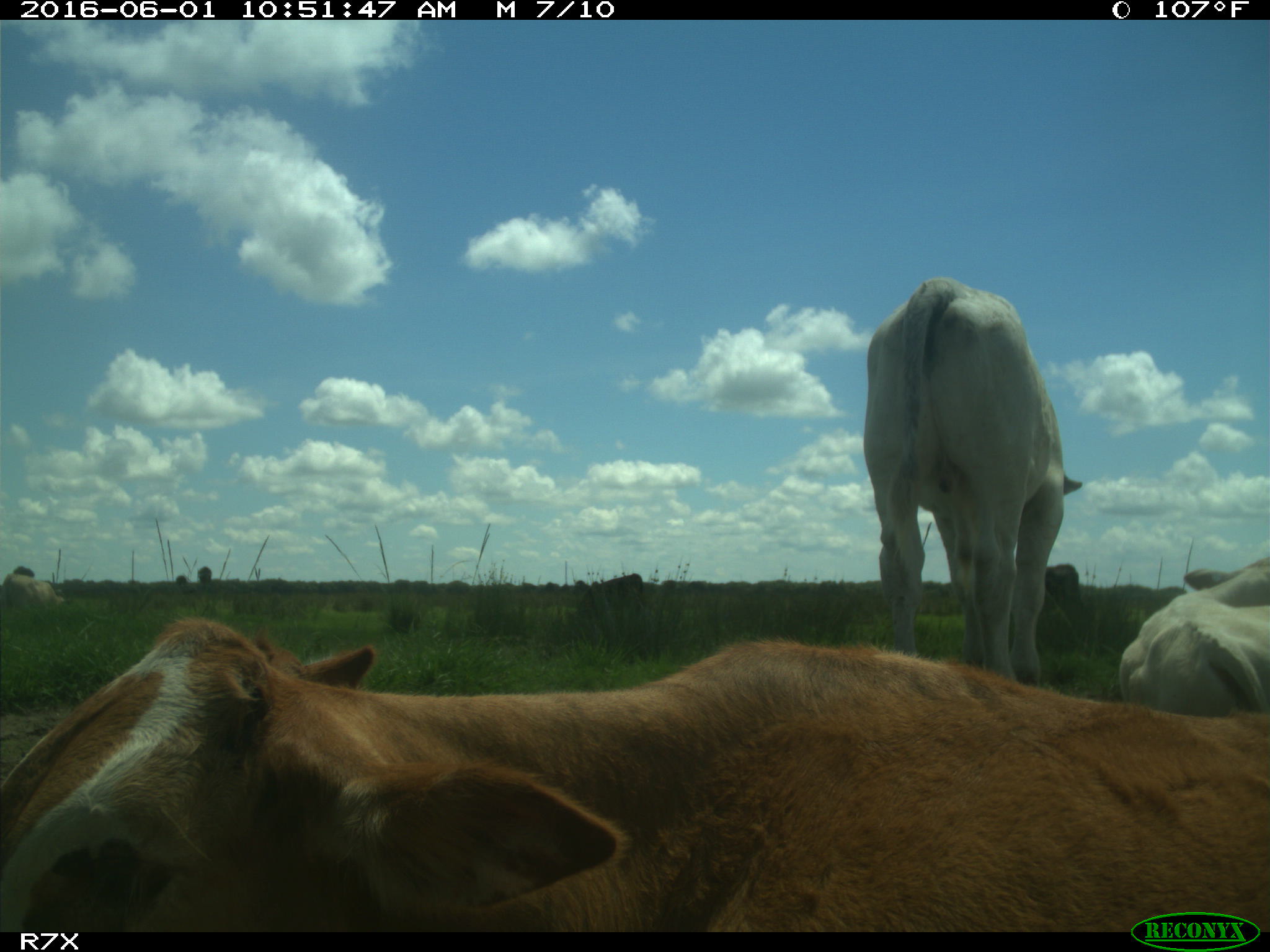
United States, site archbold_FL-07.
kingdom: Animalia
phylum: Chordata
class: Mammalia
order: Artiodactyla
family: Bovidae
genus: Bos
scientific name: Bos taurus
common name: domestic cow